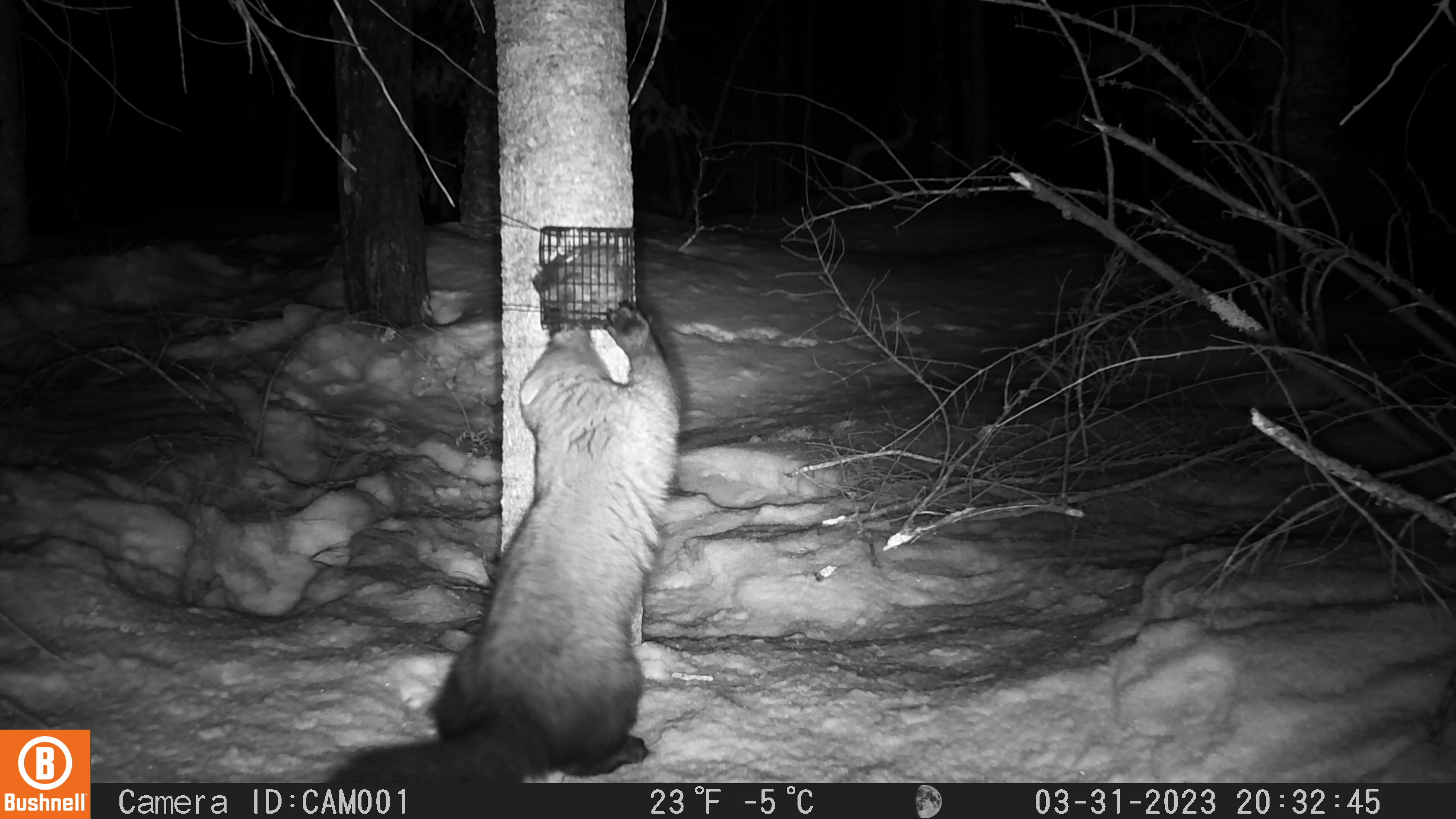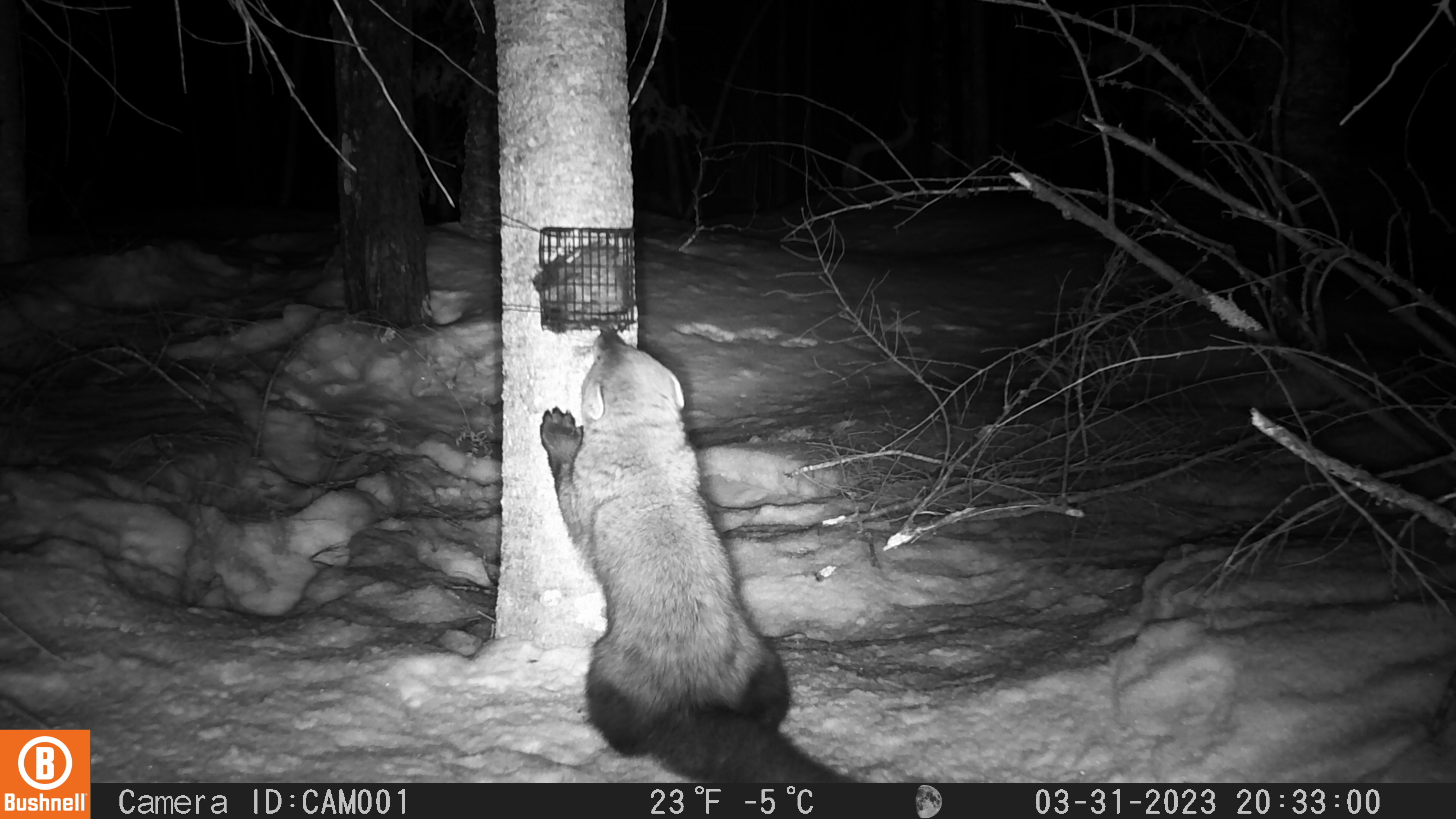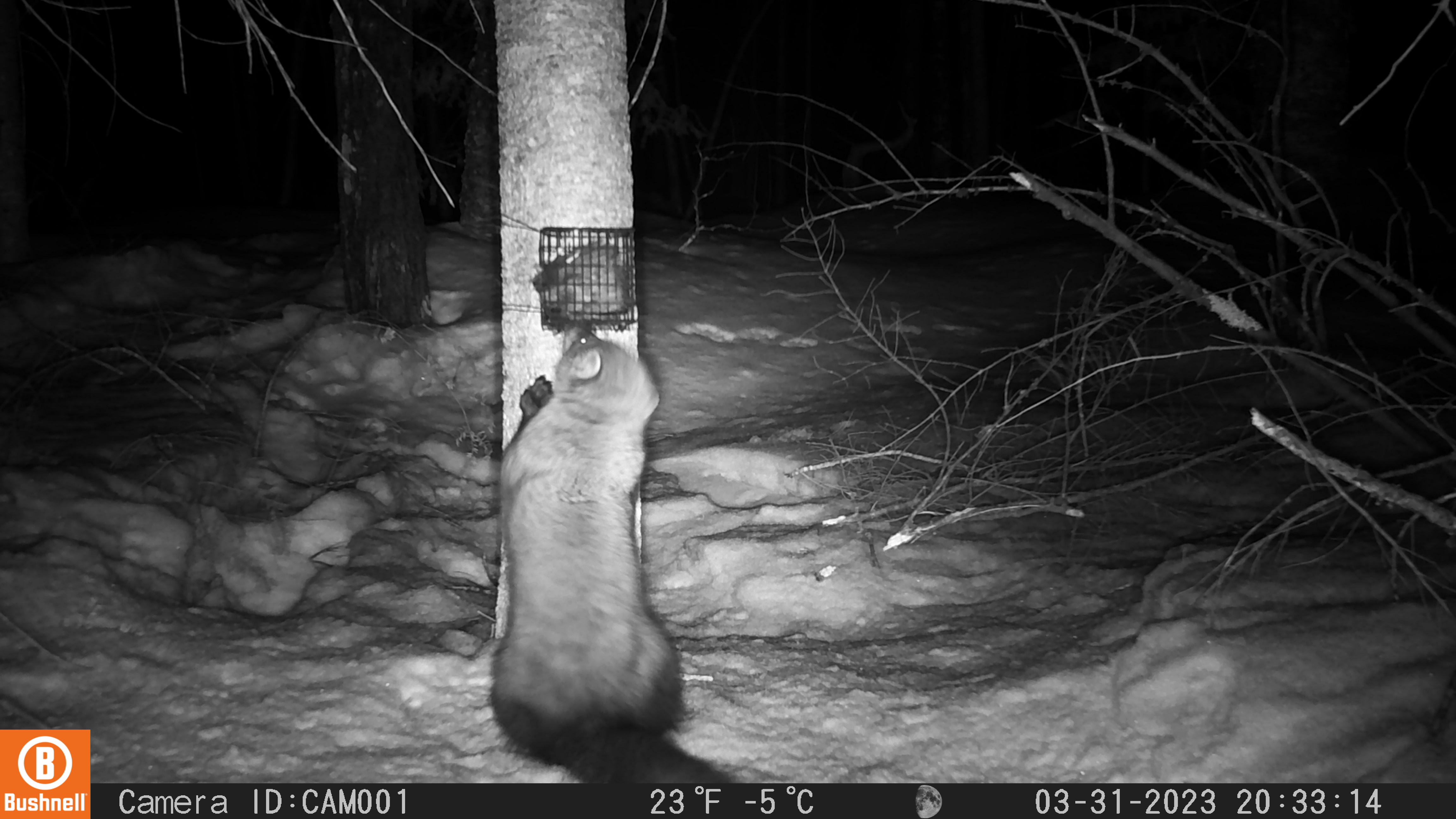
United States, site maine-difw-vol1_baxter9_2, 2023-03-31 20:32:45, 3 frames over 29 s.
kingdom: Animalia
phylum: Chordata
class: Mammalia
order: Carnivora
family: Mustelidae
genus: Pekania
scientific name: Pekania pennanti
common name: fisher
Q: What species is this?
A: Fisher (Pekania pennanti).